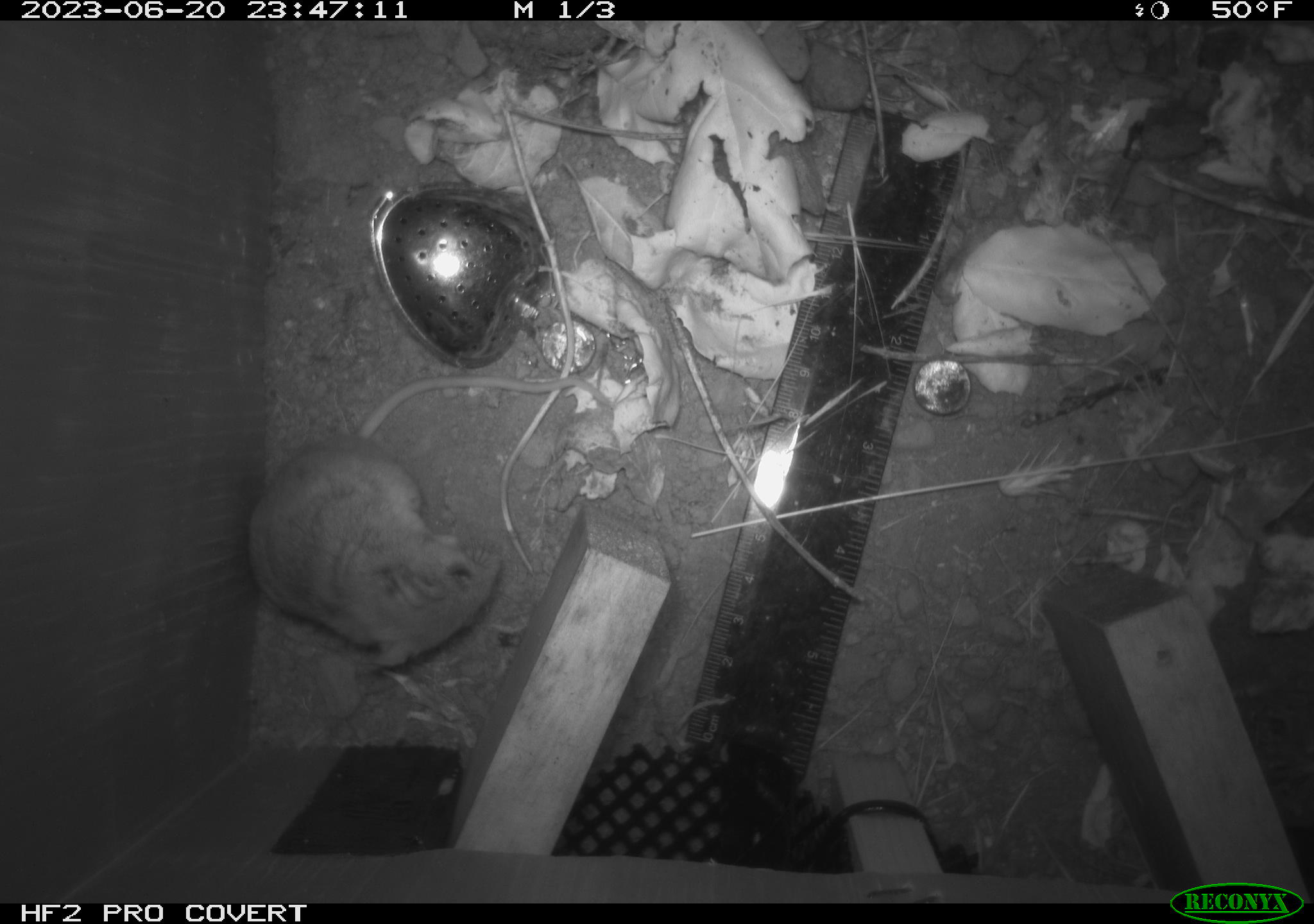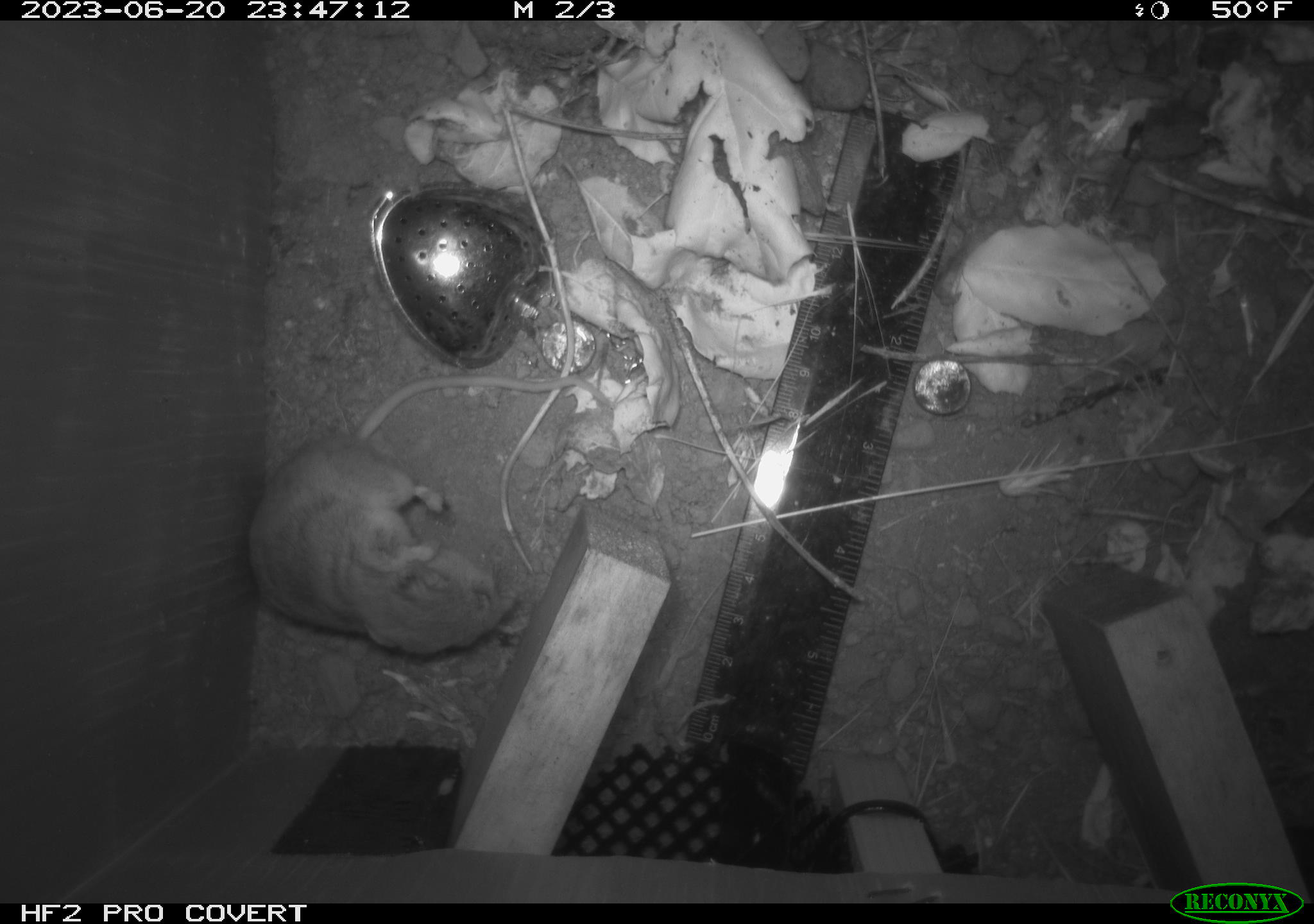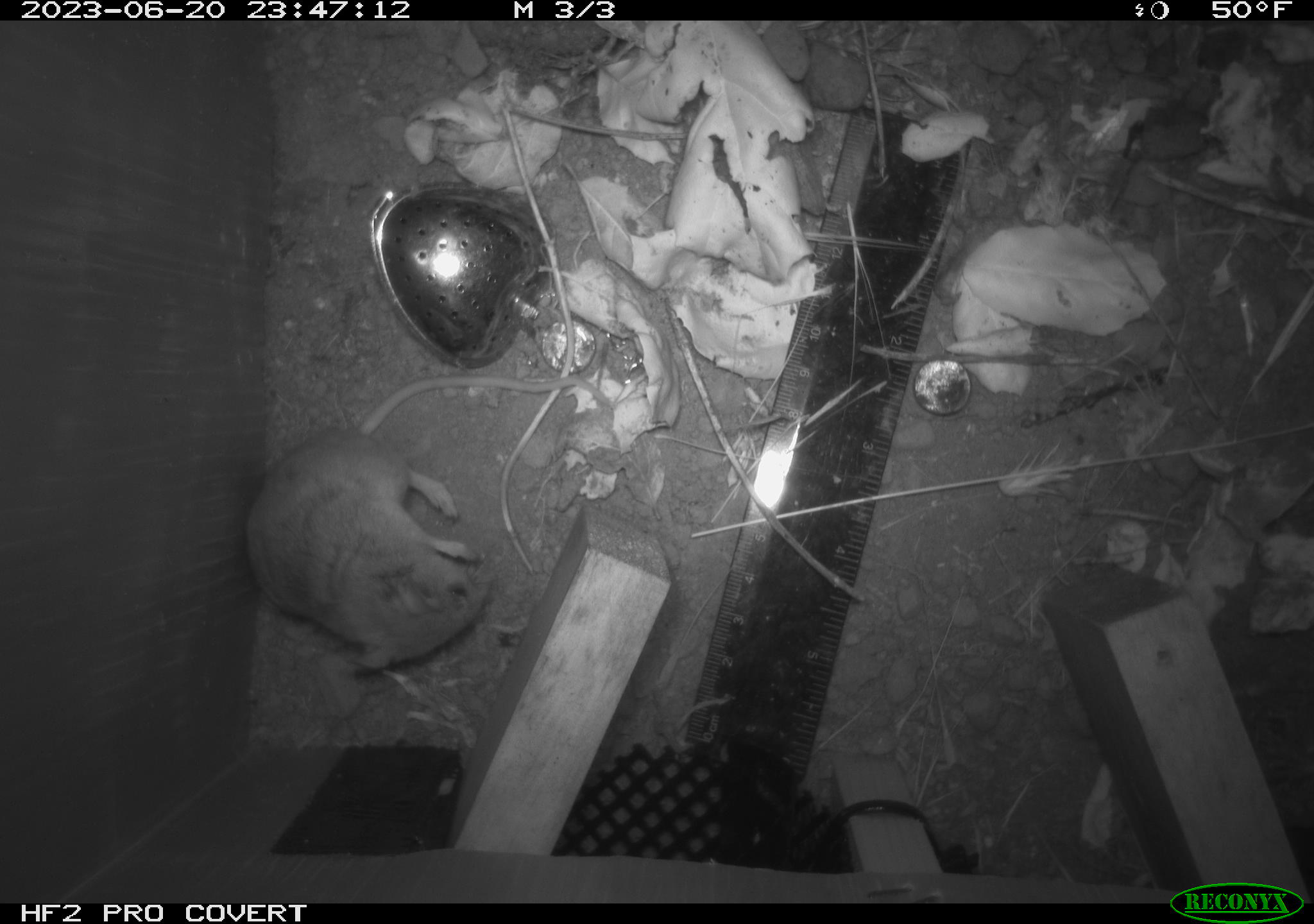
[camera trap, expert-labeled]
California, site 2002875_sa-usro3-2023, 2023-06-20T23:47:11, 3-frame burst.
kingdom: Animalia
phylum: Chordata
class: Mammalia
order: Rodentia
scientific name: Rodentia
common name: mouse species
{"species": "mouse species (Rodentia)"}